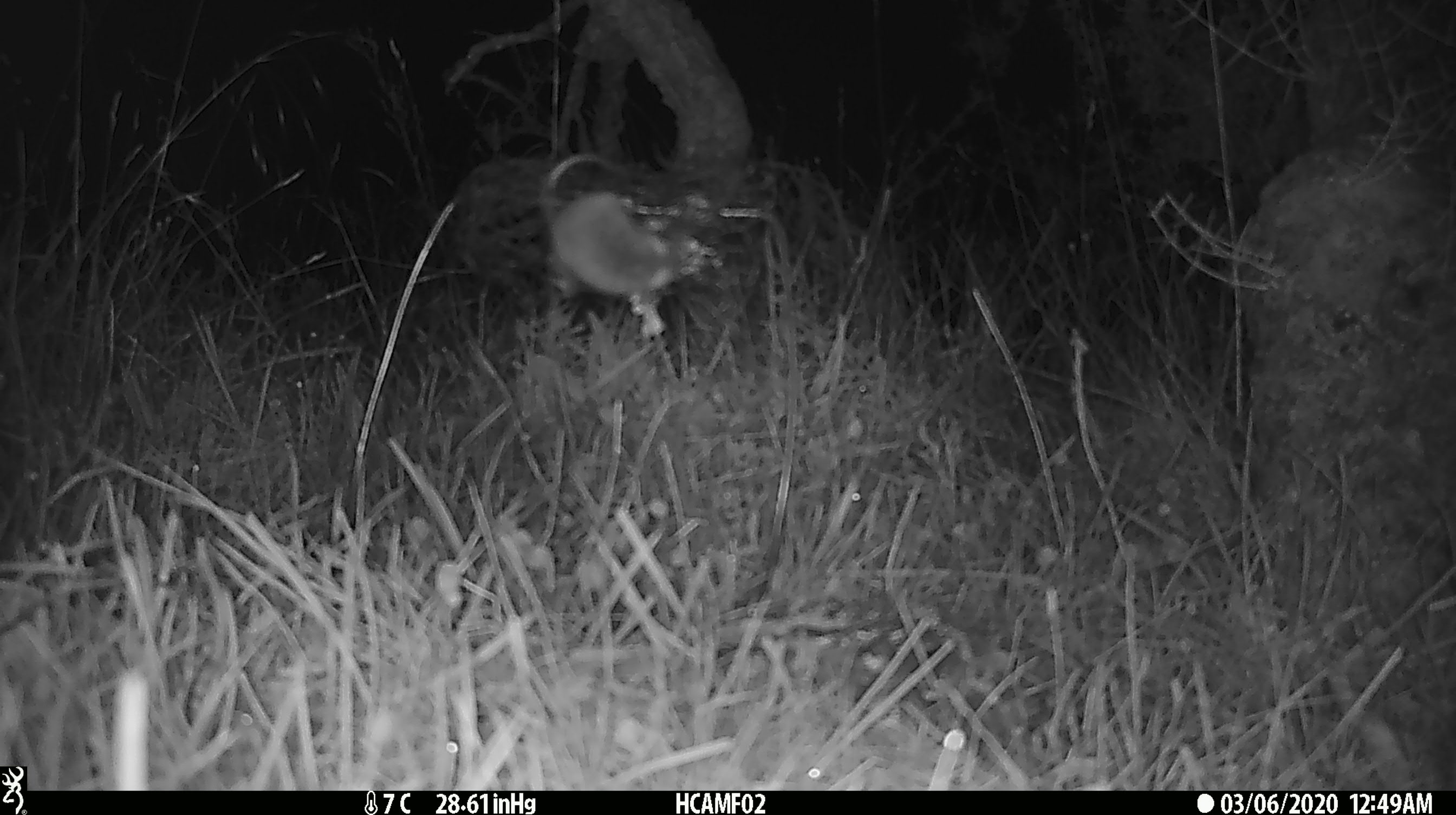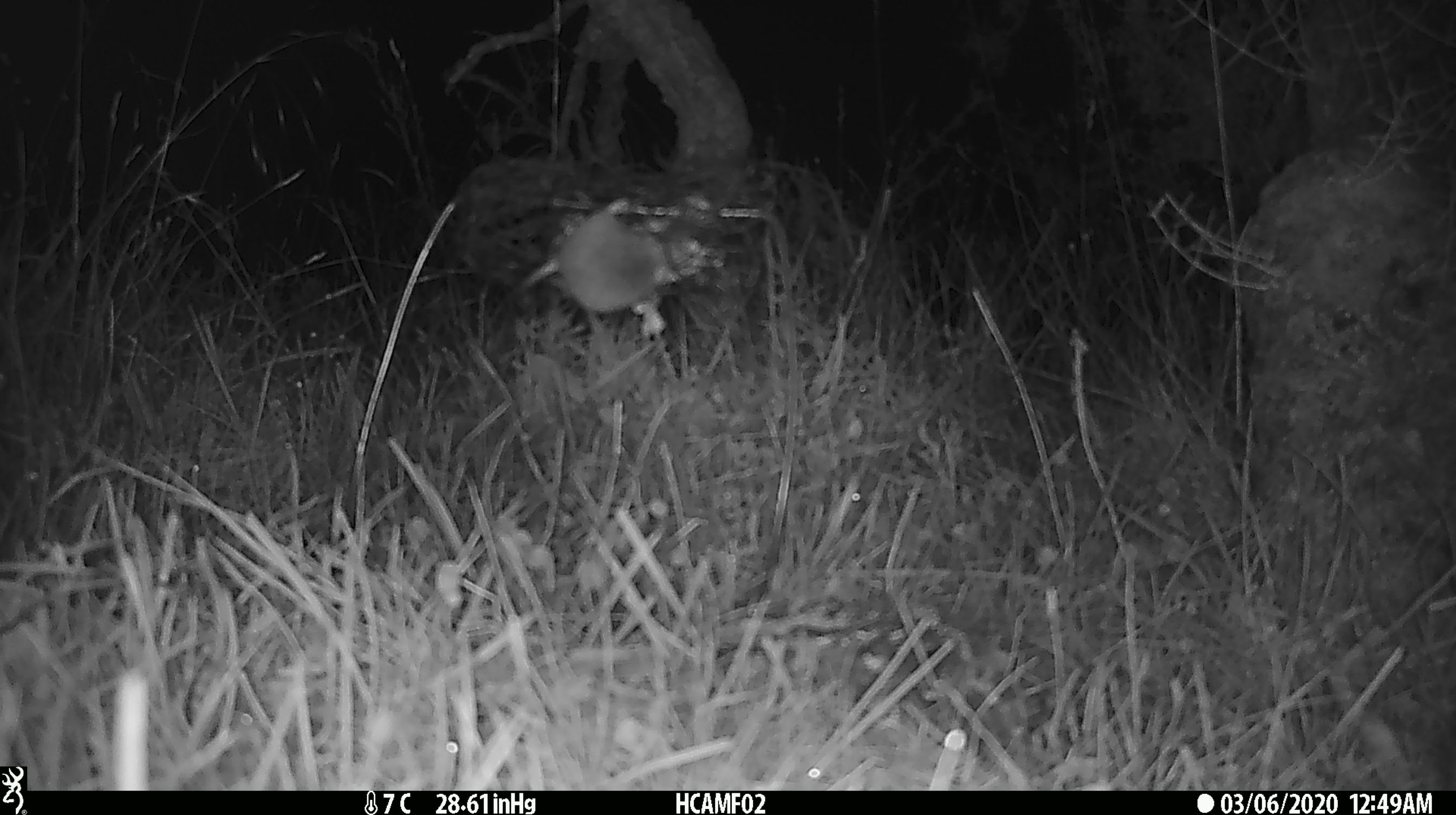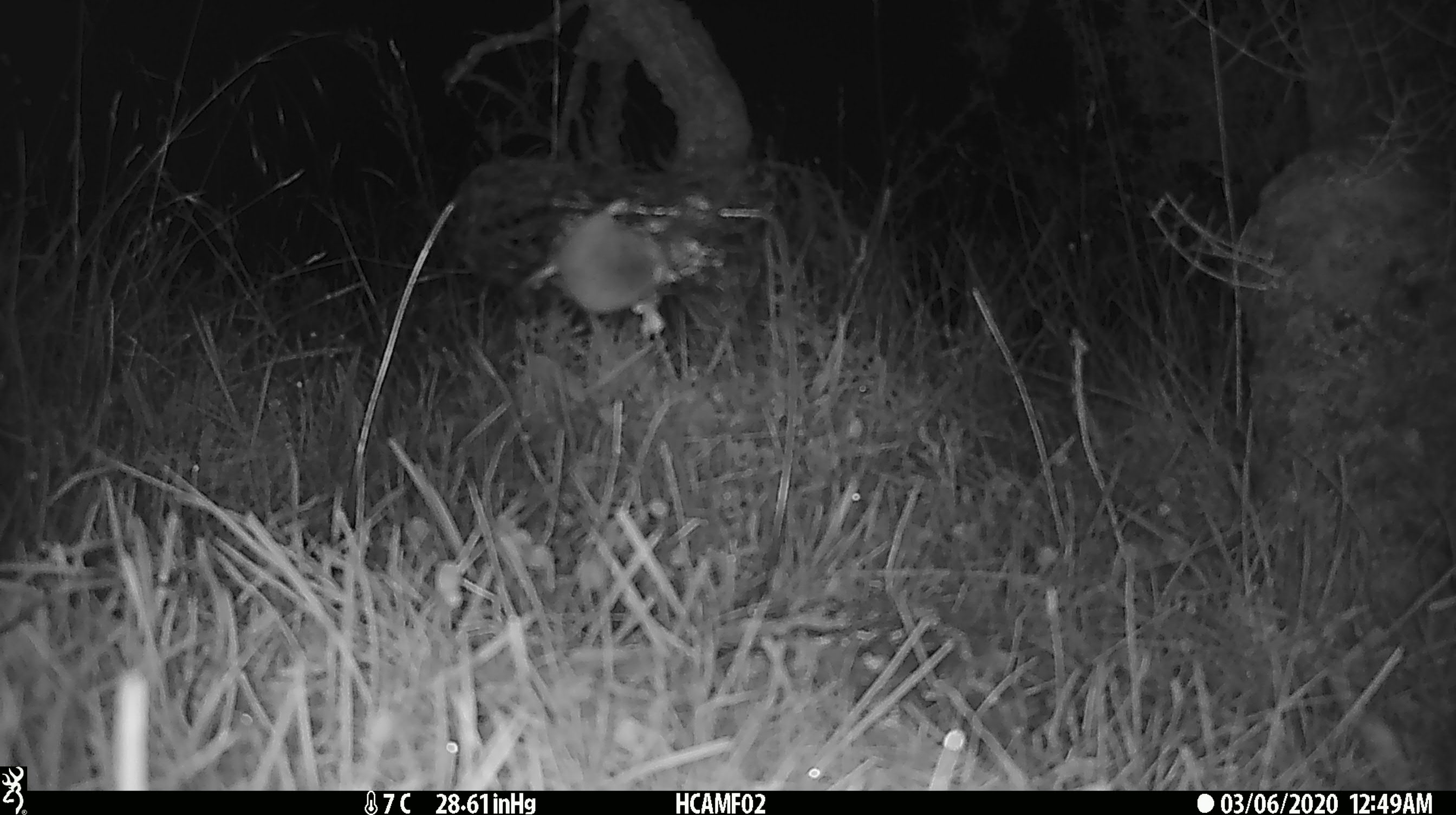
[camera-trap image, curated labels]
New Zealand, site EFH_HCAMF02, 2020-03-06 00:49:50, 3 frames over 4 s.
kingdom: Animalia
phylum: Chordata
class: Mammalia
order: Rodentia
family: Muridae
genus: Mus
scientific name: Mus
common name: mouse